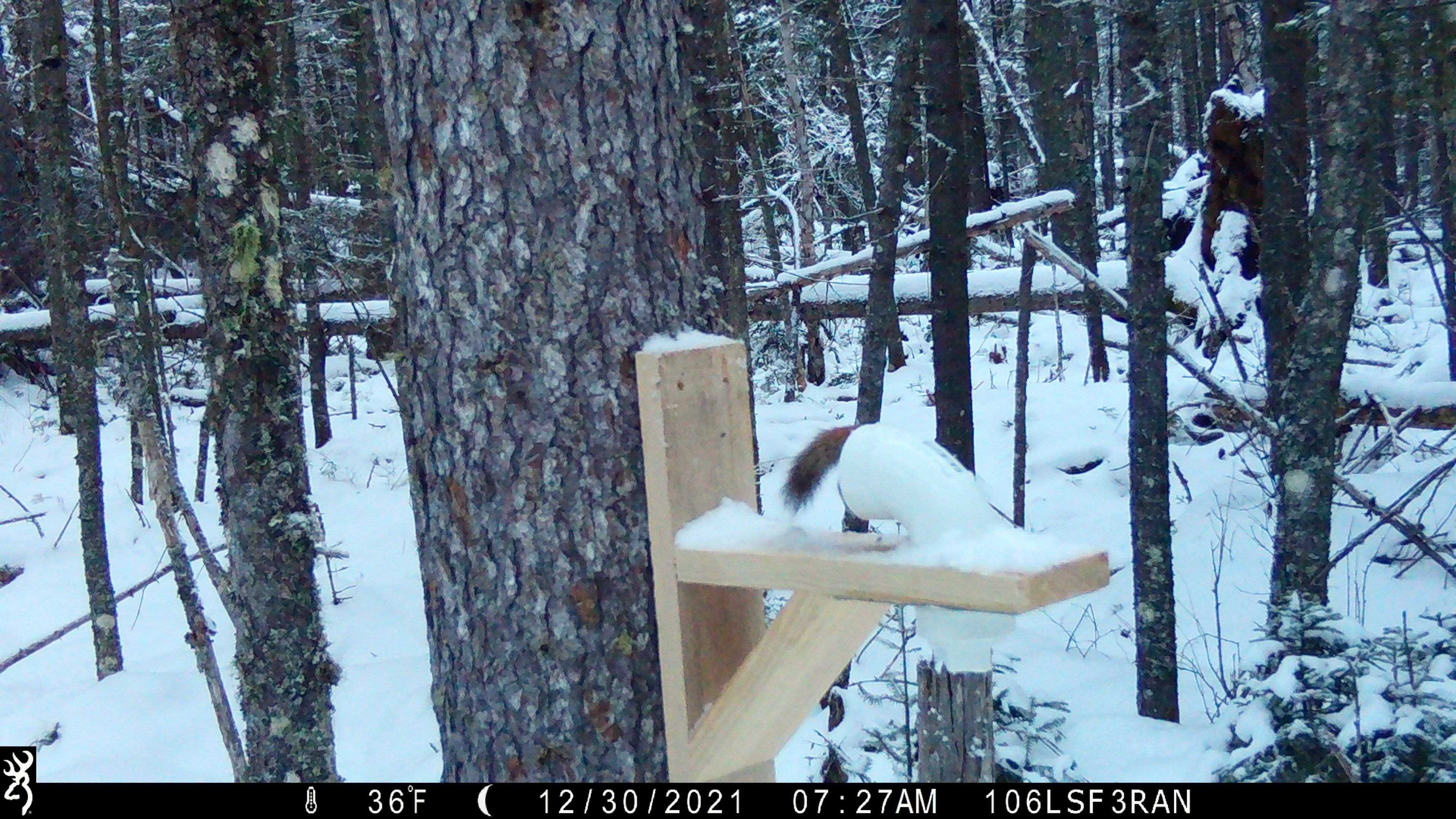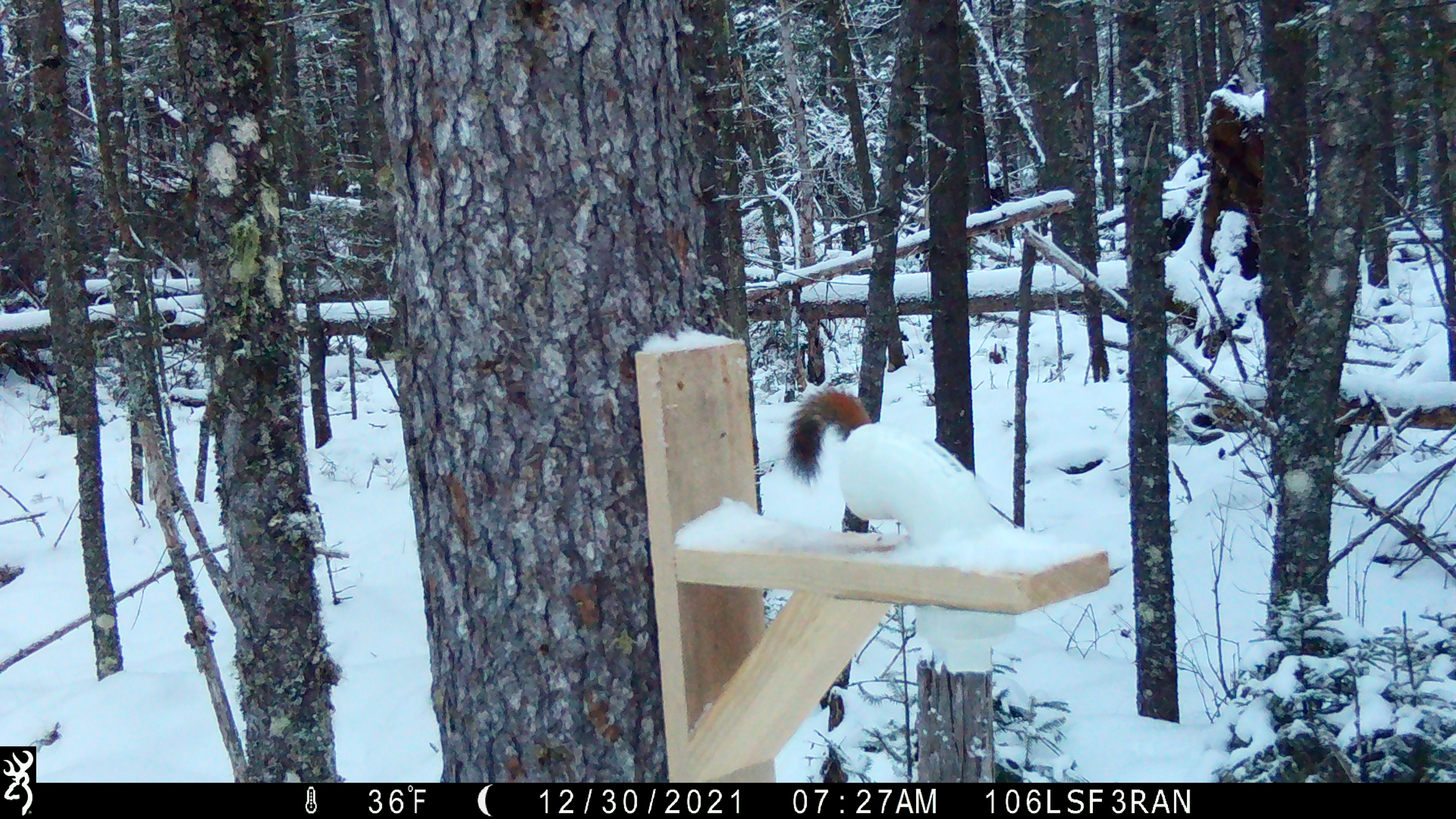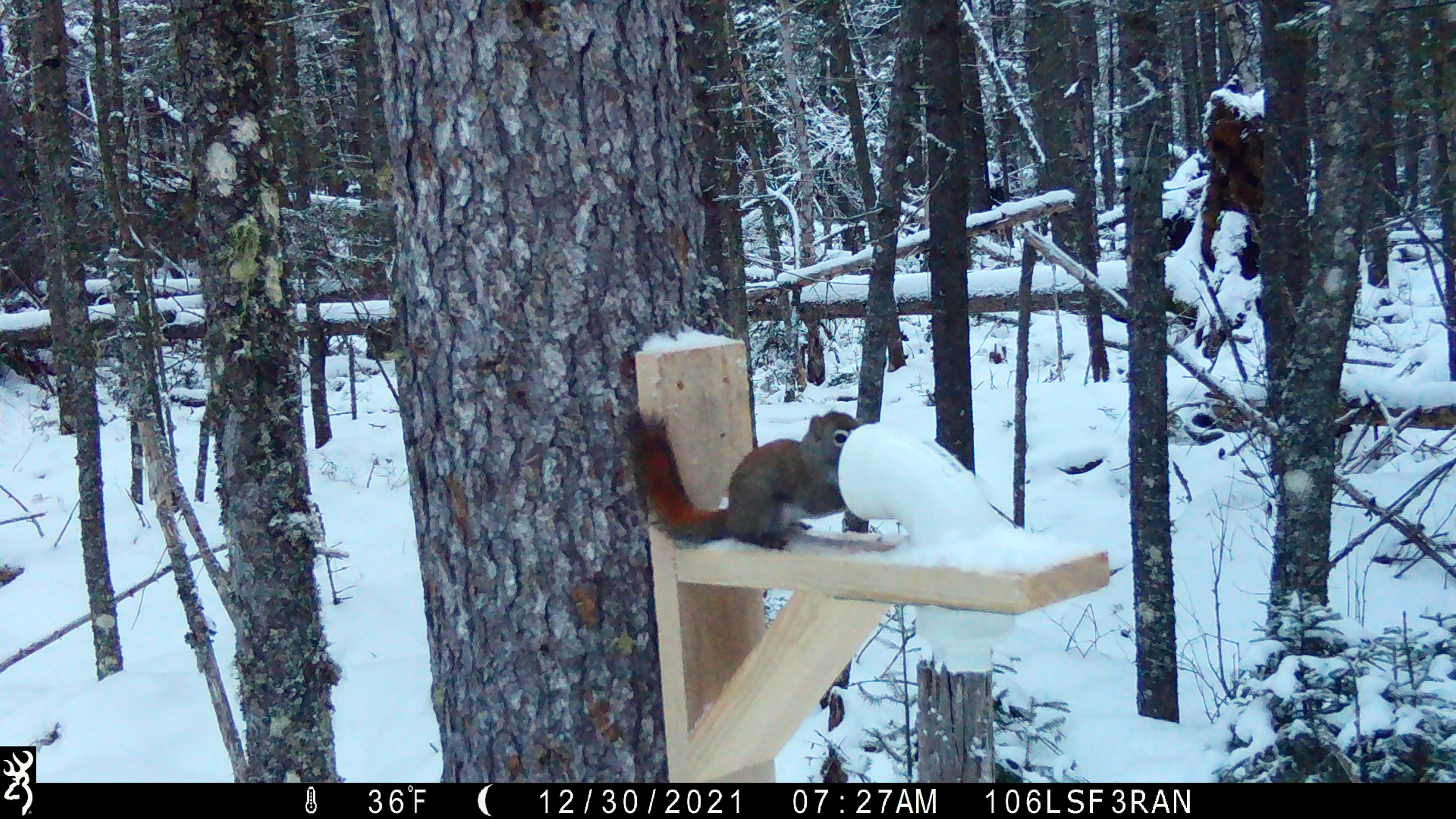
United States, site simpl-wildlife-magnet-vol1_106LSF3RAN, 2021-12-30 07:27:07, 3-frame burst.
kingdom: Animalia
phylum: Chordata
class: Mammalia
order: Rodentia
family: Sciuridae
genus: Tamiasciurus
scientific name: Tamiasciurus hudsonicus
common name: red squirrel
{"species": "red squirrel (Tamiasciurus hudsonicus)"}